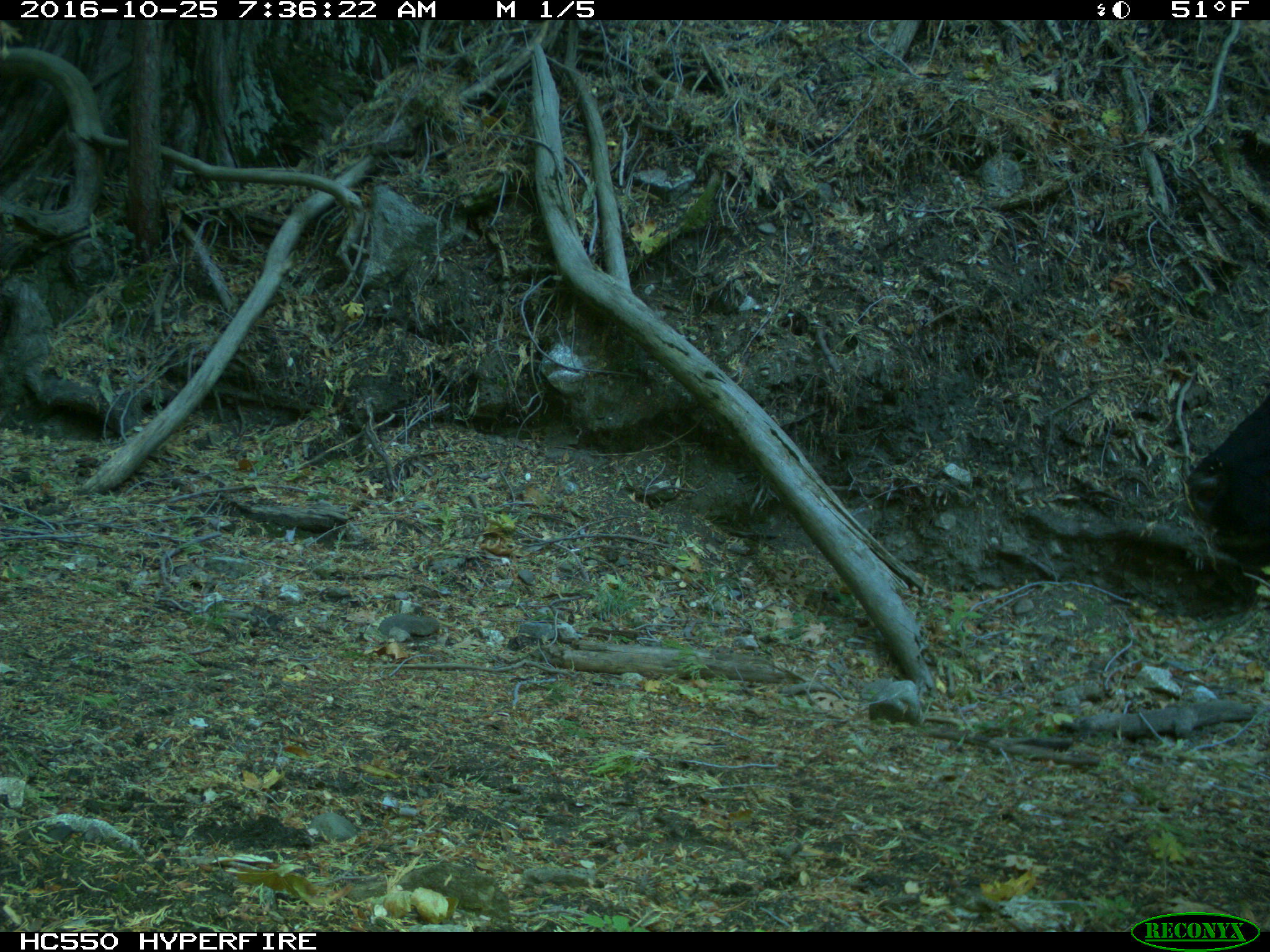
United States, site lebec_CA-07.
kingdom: Animalia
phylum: Chordata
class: Mammalia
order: Artiodactyla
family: Bovidae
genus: Bos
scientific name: Bos taurus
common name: domestic cow